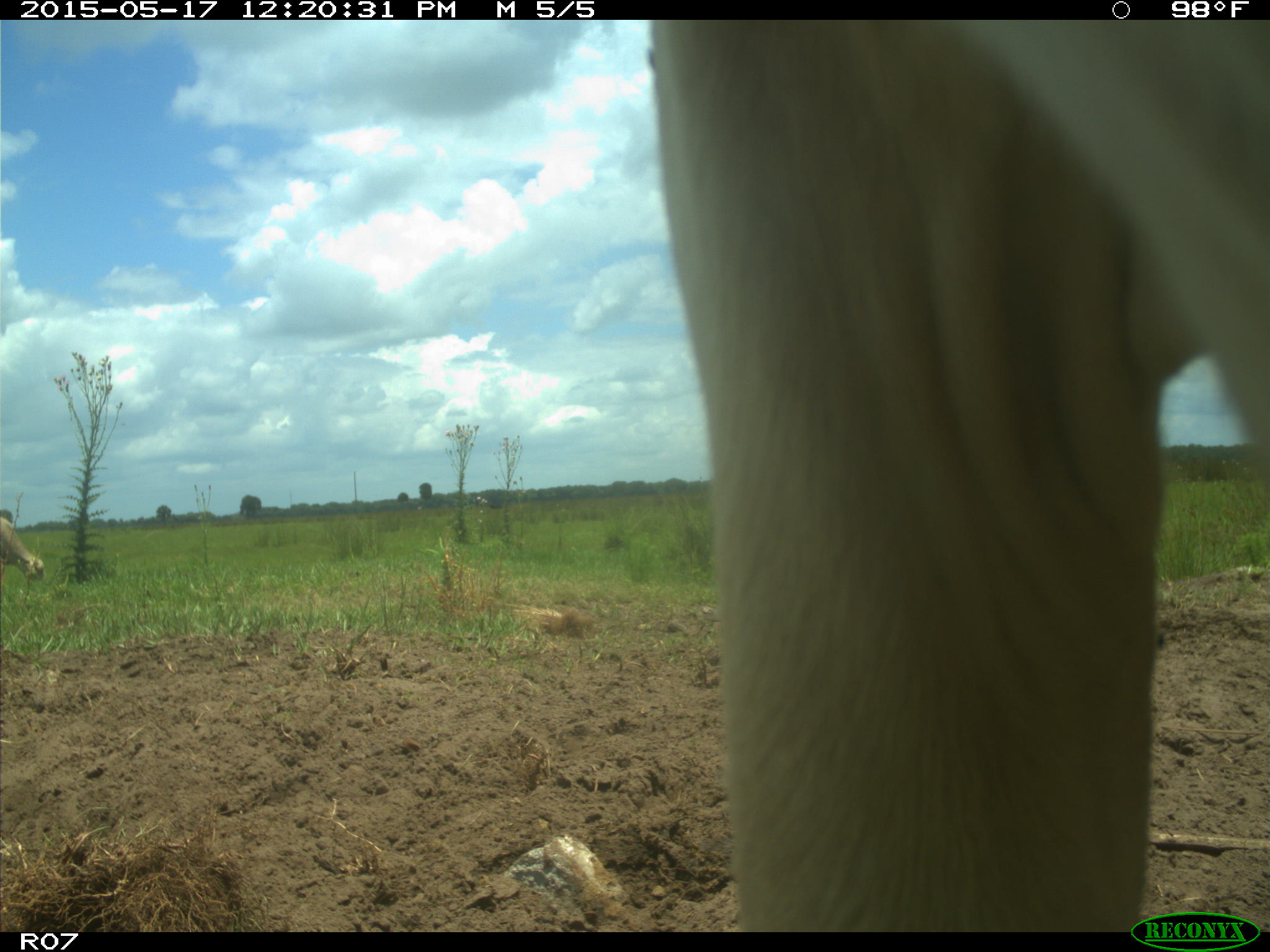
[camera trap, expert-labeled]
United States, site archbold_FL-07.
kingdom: Animalia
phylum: Chordata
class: Mammalia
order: Artiodactyla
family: Bovidae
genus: Bos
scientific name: Bos taurus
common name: domestic cow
Bos taurus (domestic cow).